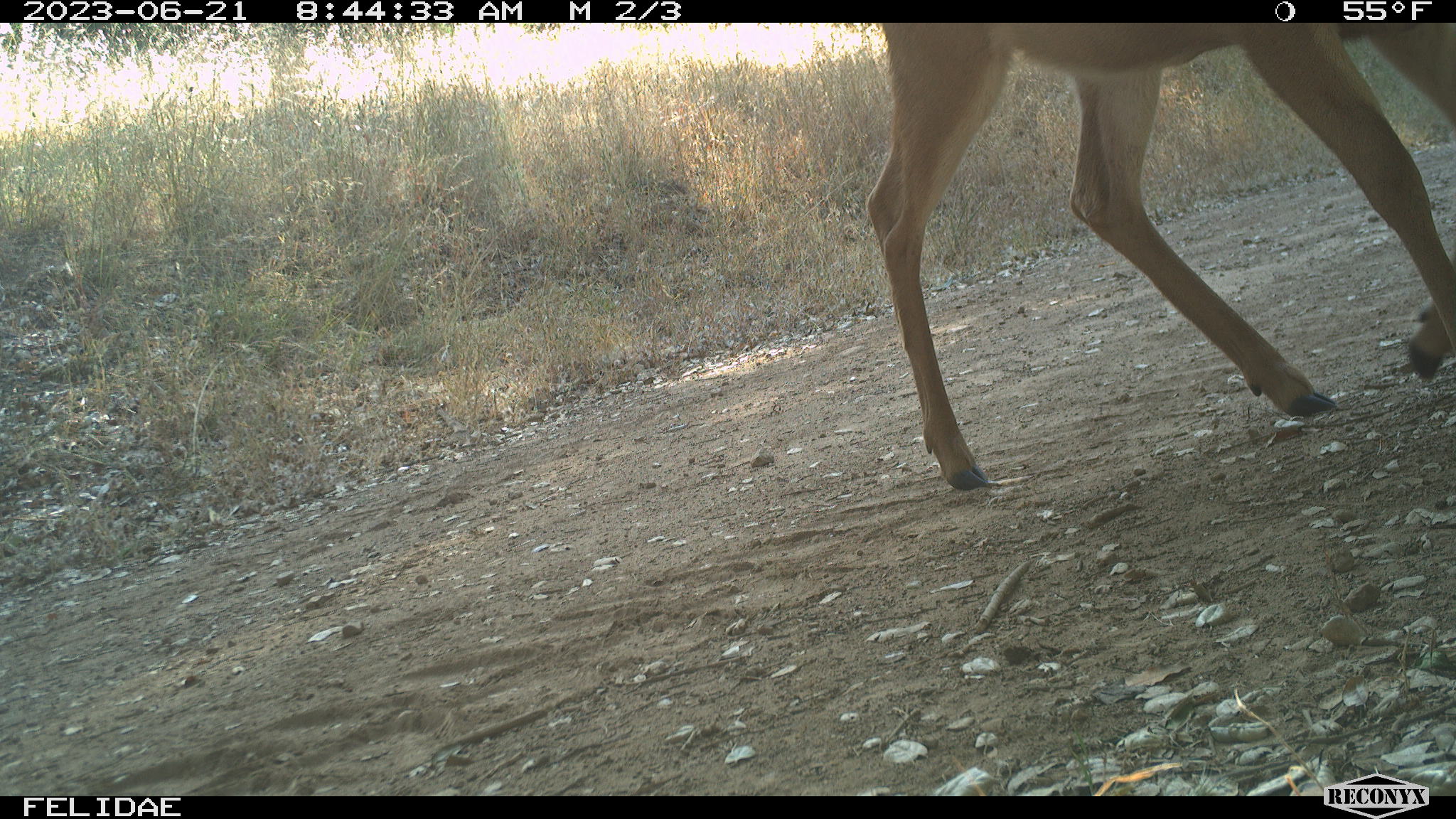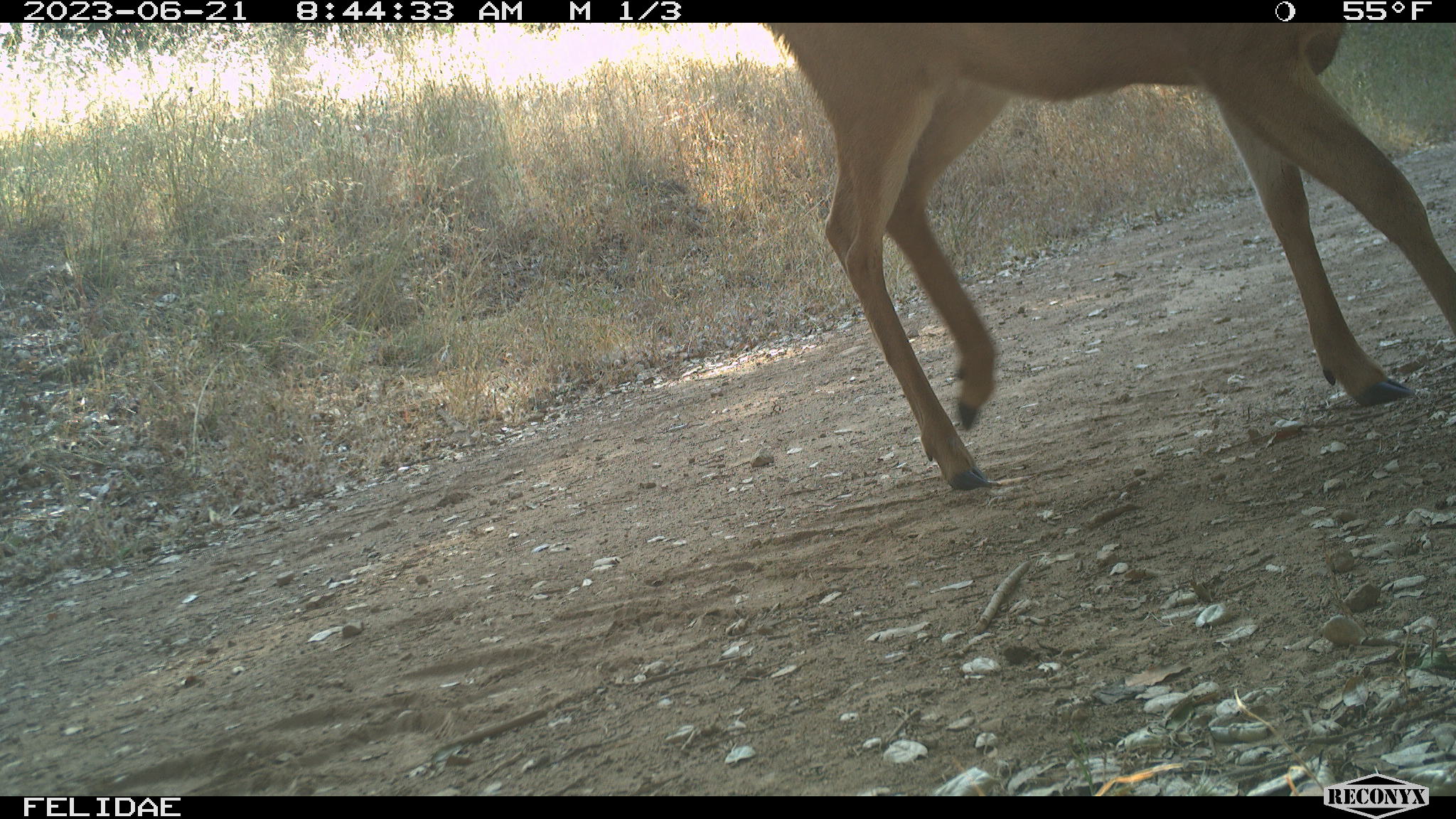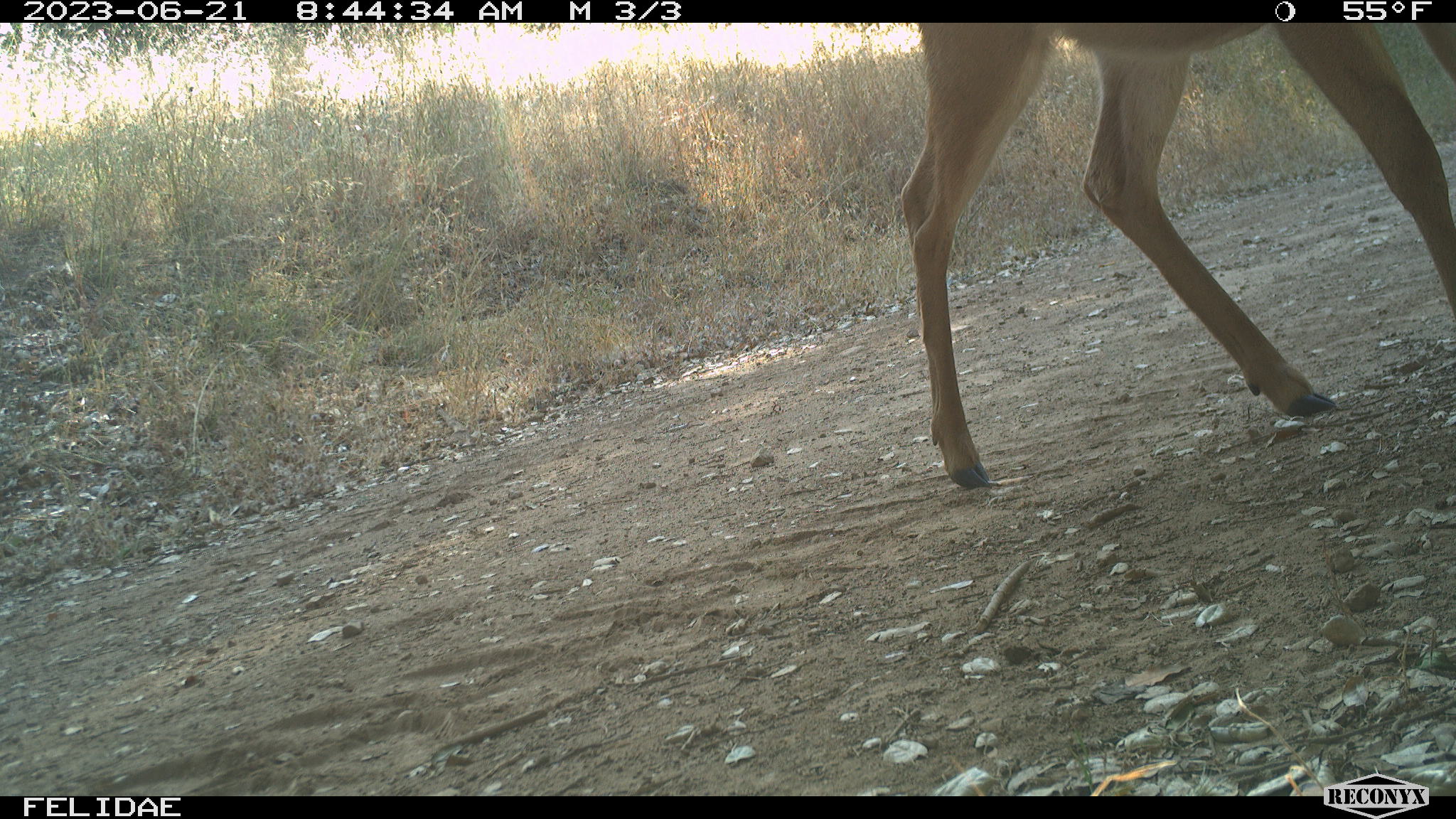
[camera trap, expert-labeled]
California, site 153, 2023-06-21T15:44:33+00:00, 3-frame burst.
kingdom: Animalia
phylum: Chordata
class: Mammalia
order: Artiodactyla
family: Cervidae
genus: Odocoileus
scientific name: Odocoileus hemionus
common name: mule deer